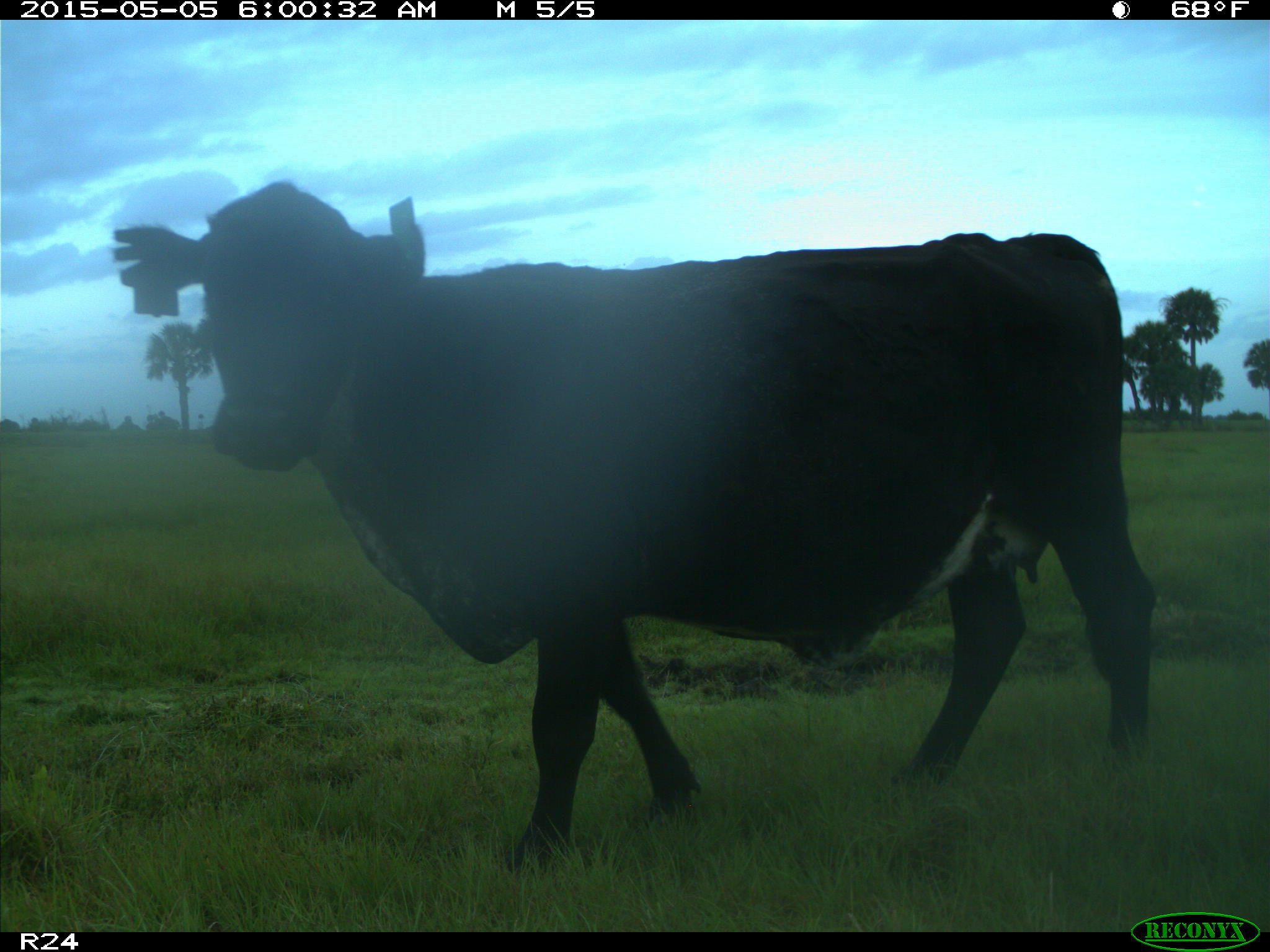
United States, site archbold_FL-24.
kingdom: Animalia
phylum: Chordata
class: Mammalia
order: Artiodactyla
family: Bovidae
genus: Bos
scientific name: Bos taurus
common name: domestic cow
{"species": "Bos taurus (domestic cow)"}